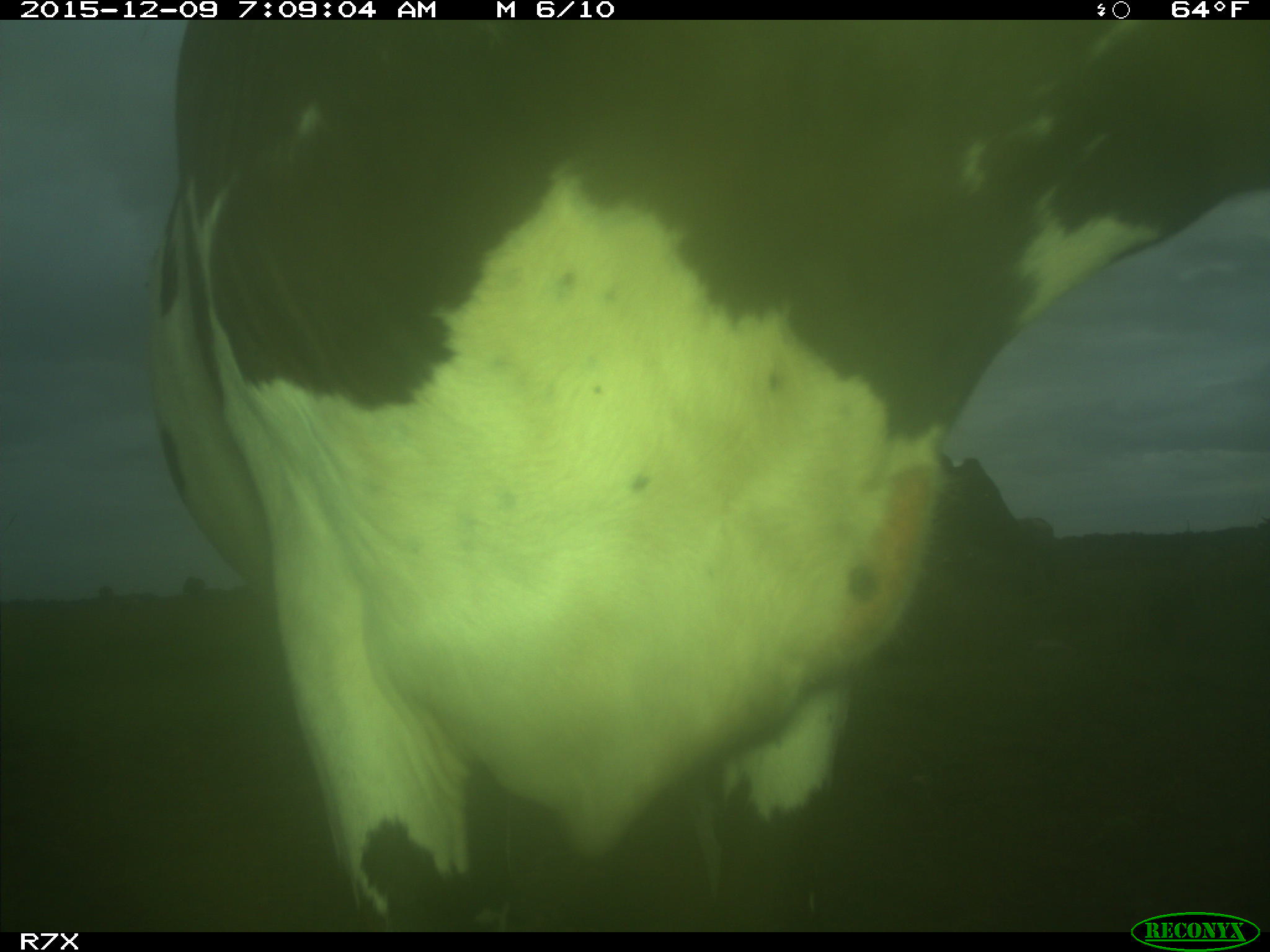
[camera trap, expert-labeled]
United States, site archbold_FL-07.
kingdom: Animalia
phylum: Chordata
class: Mammalia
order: Artiodactyla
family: Bovidae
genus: Bos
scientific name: Bos taurus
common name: domestic cow